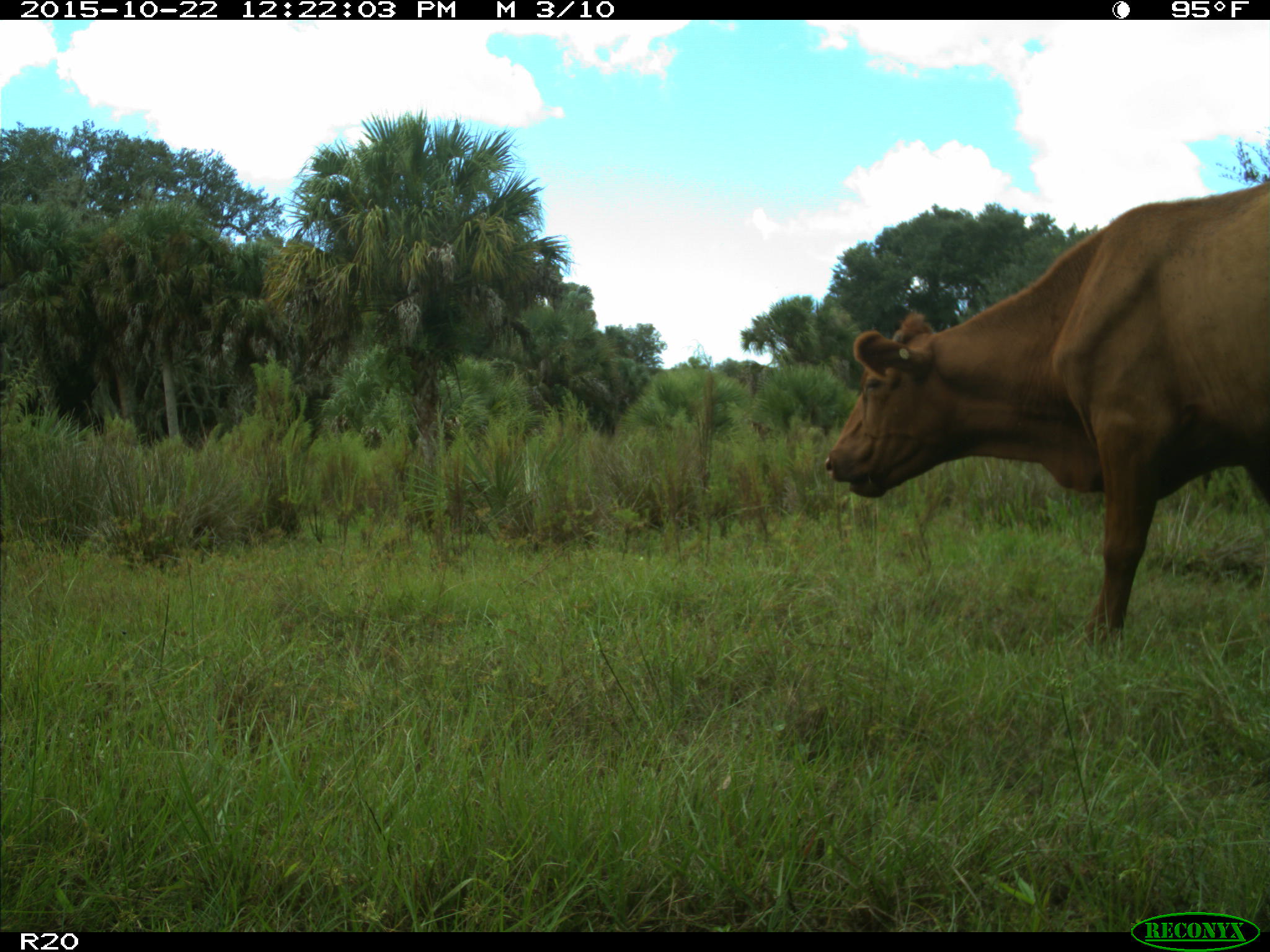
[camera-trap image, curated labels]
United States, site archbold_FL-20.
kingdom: Animalia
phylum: Chordata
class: Mammalia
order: Artiodactyla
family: Bovidae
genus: Bos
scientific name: Bos taurus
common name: domestic cow